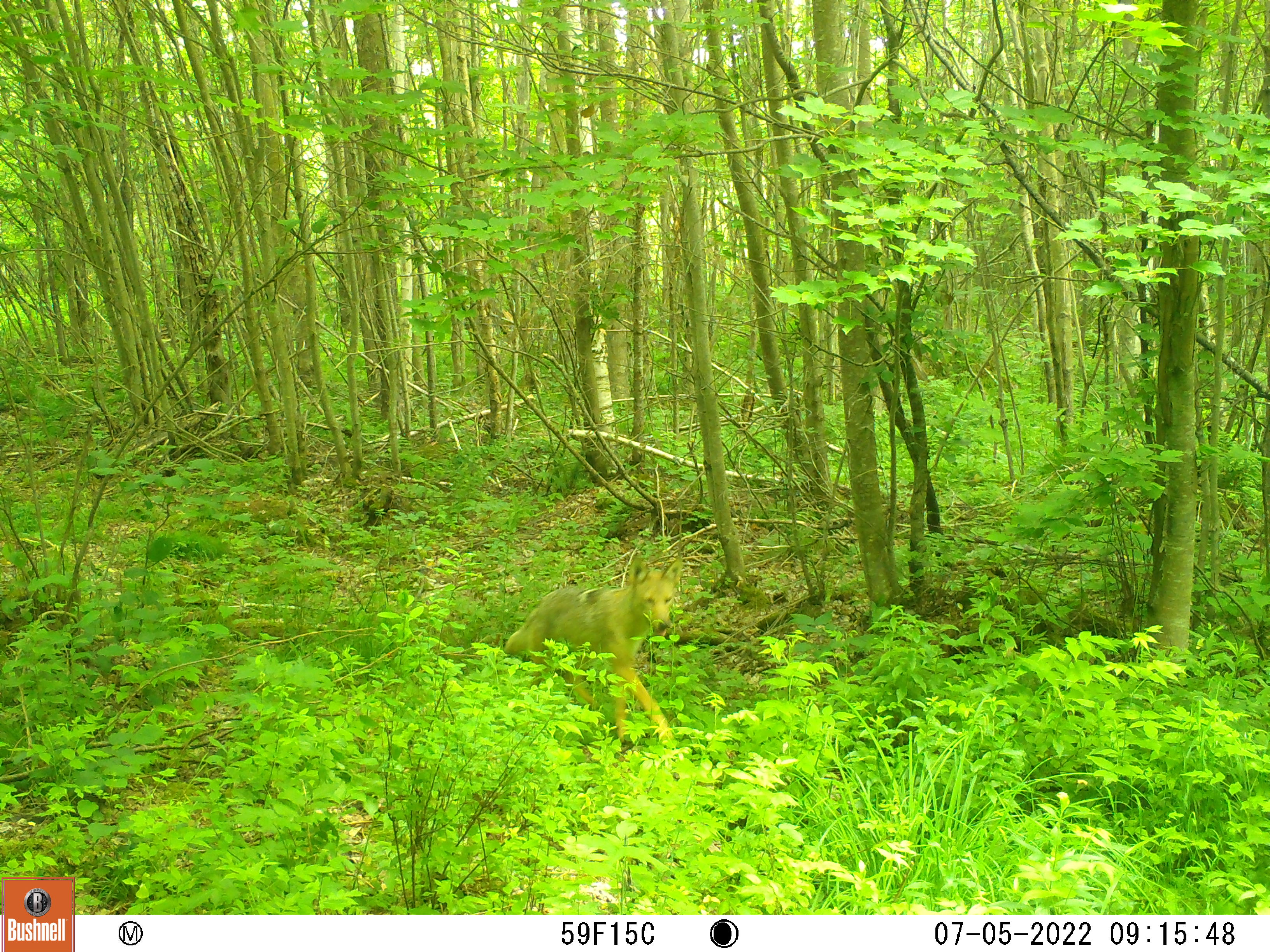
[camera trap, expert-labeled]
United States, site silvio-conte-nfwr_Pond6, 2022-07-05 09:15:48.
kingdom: Animalia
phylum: Chordata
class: Mammalia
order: Carnivora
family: Canidae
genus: Canis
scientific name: Canis latrans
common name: coyote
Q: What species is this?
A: Coyote (Canis latrans).